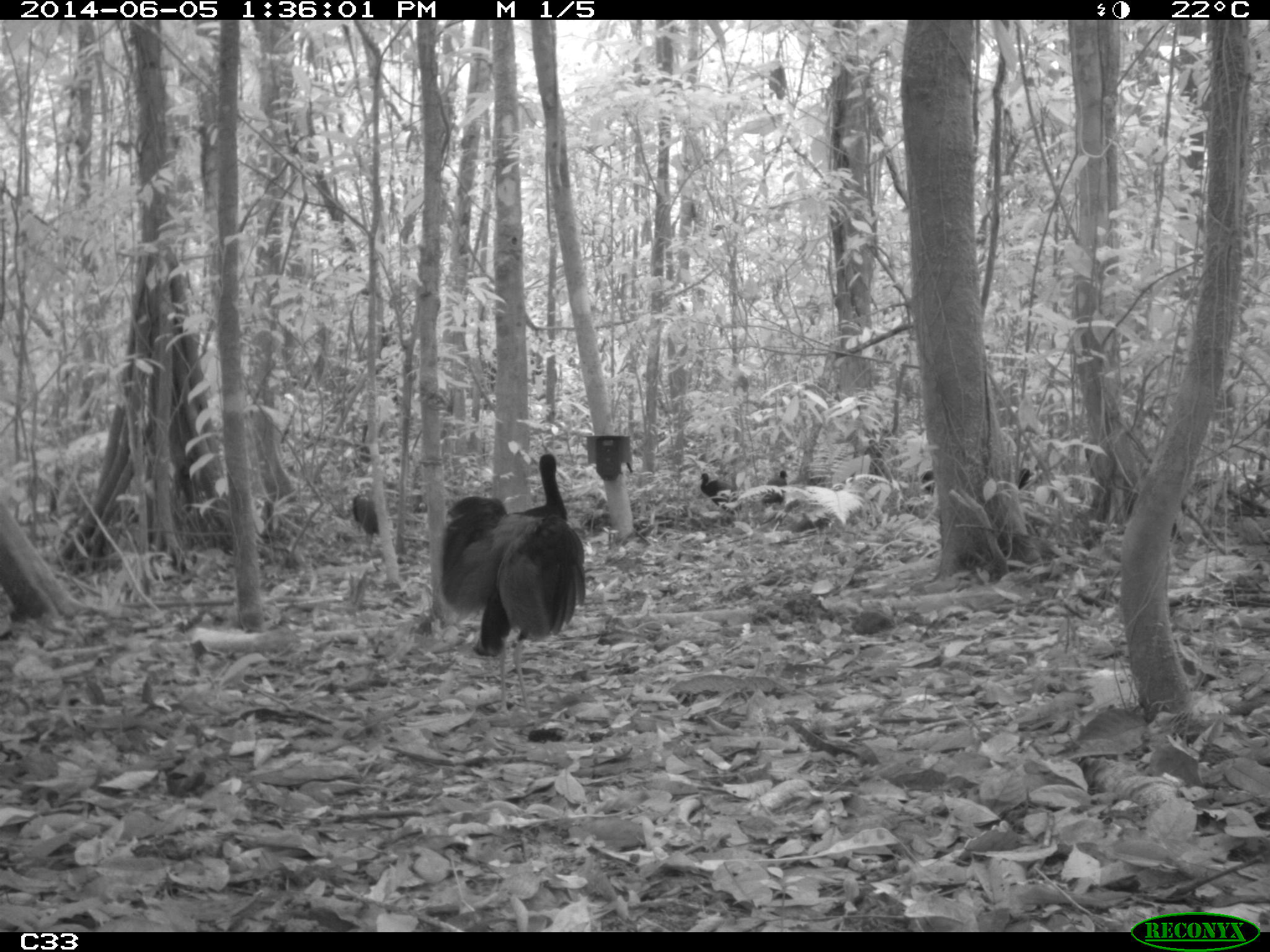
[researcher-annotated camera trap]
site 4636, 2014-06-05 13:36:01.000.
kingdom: Animalia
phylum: Chordata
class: Aves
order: Gruiformes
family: Psophiidae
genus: Psophia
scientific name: Psophia crepitans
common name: gray-winged trumpeter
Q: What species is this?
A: Psophia crepitans (gray-winged trumpeter).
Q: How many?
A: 6.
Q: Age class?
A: Adult.